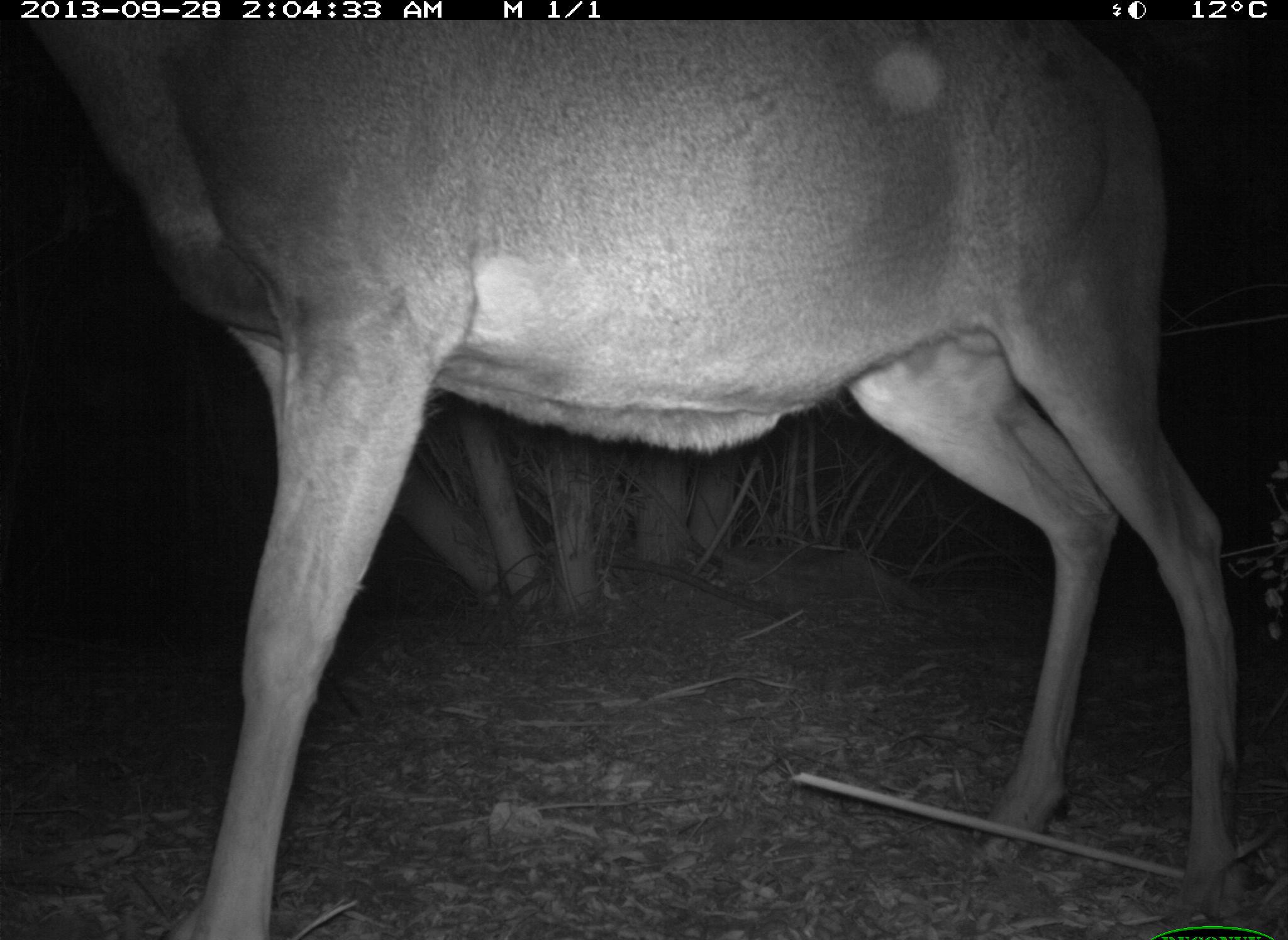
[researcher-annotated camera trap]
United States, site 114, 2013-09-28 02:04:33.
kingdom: Animalia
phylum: Chordata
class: Mammalia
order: Artiodactyla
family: Cervidae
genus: Odocoileus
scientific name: Odocoileus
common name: deer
Deer (Odocoileus).